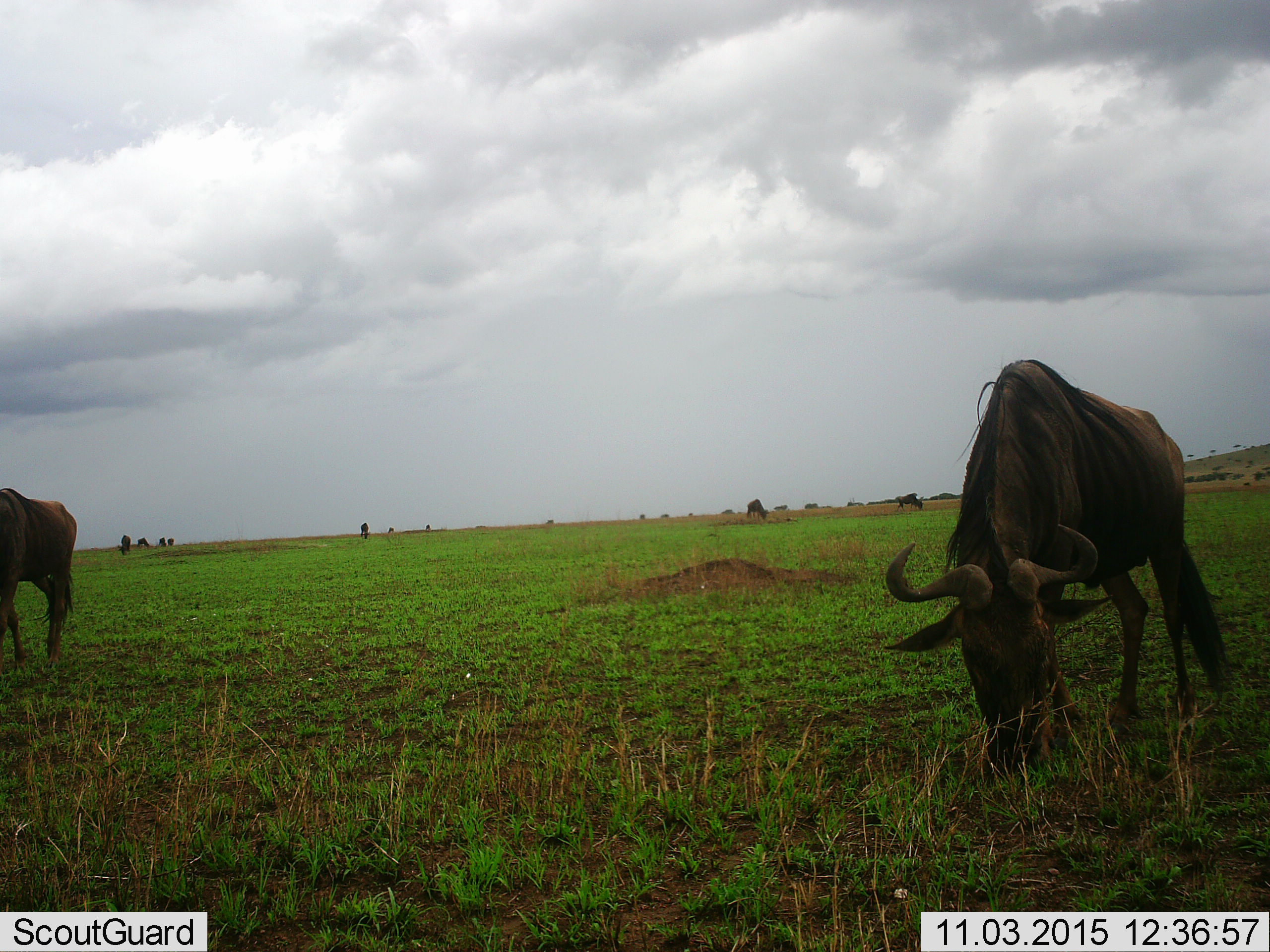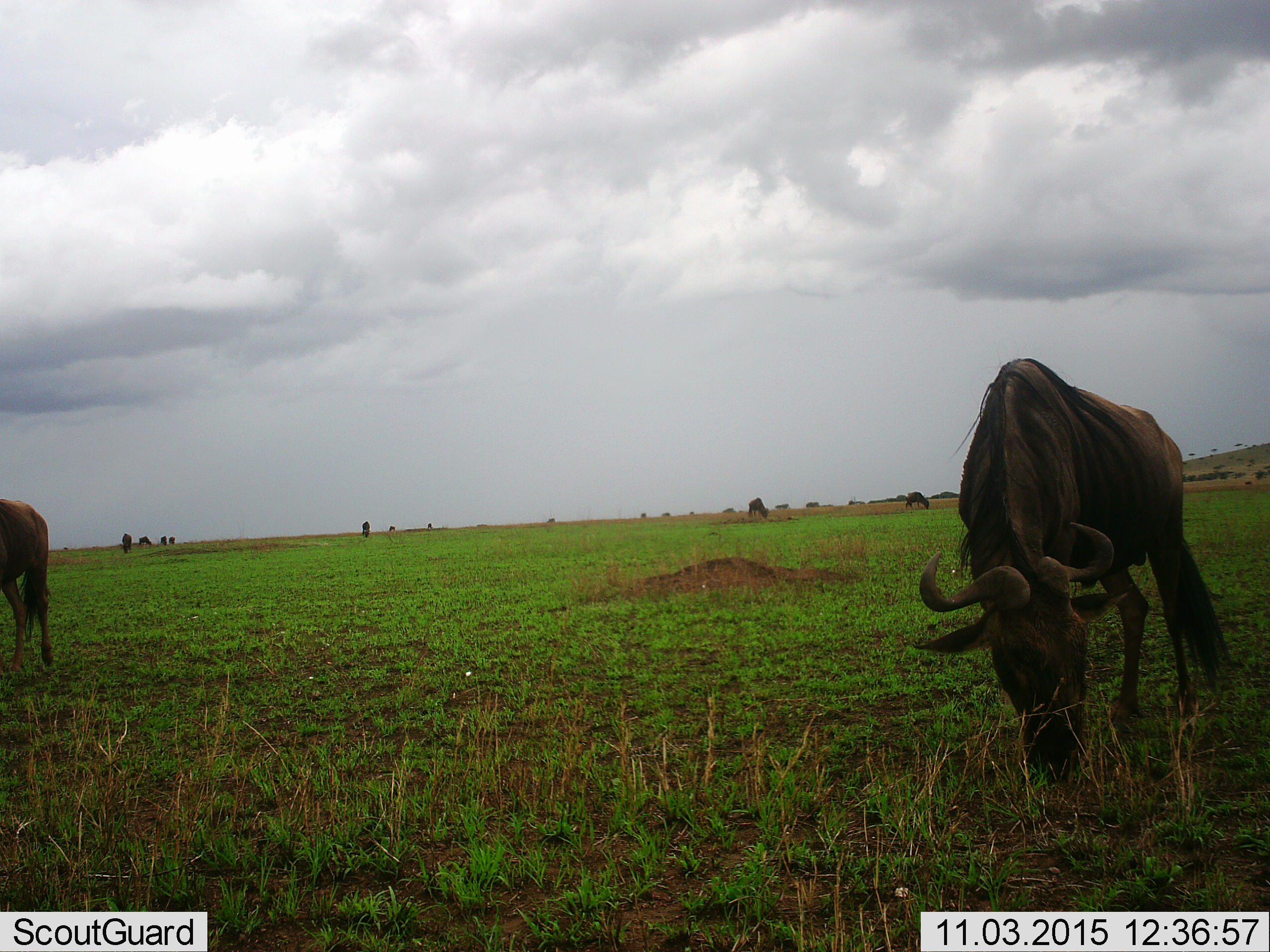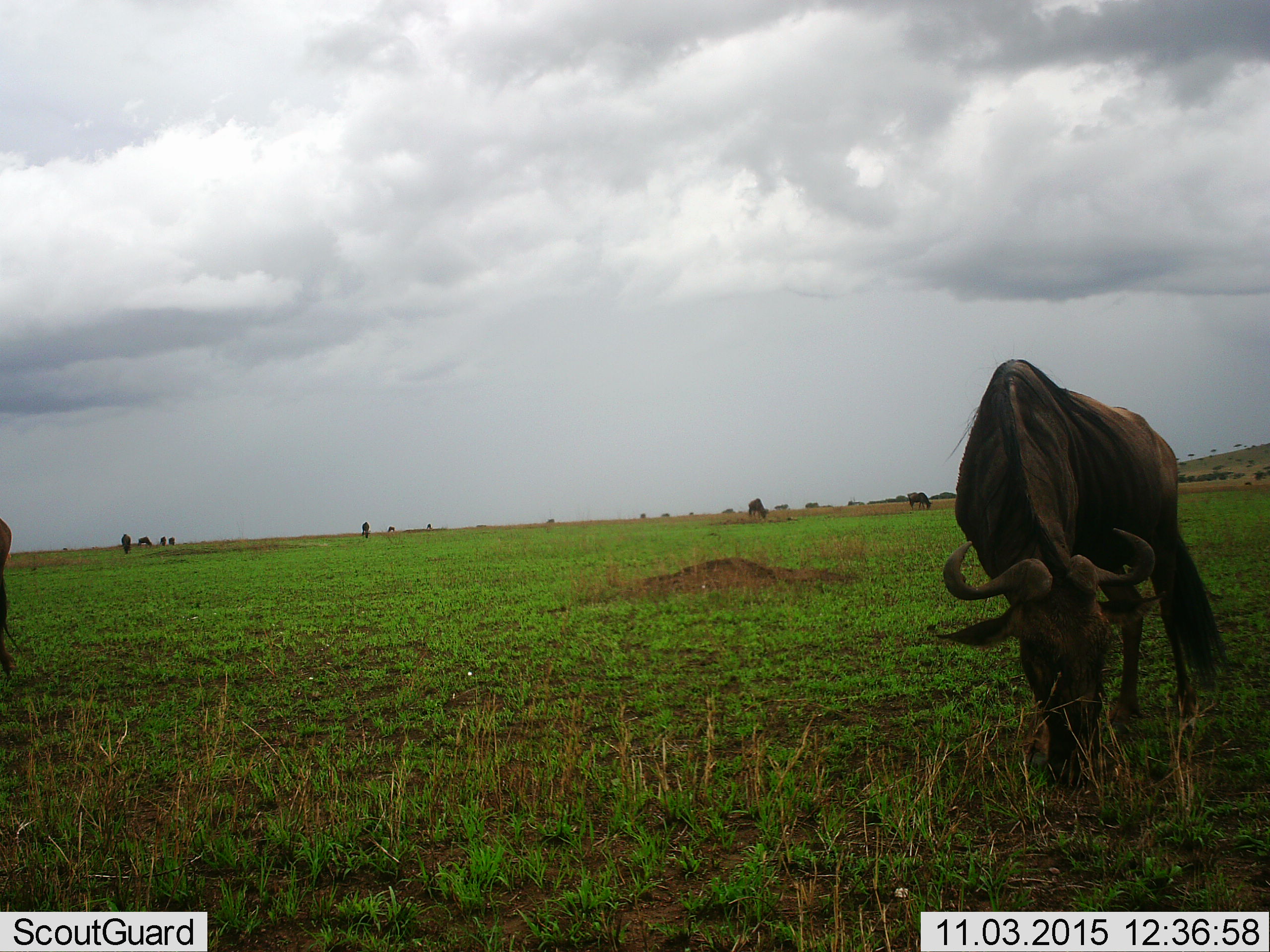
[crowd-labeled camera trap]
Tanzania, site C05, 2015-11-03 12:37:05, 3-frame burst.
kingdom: Animalia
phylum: Chordata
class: Mammalia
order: Artiodactyla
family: Bovidae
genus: Connochaetes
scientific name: Connochaetes taurinus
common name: blue wildebeest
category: wildebeest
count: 11-50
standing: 40%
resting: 0%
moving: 33%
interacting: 0%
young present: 0%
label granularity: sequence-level